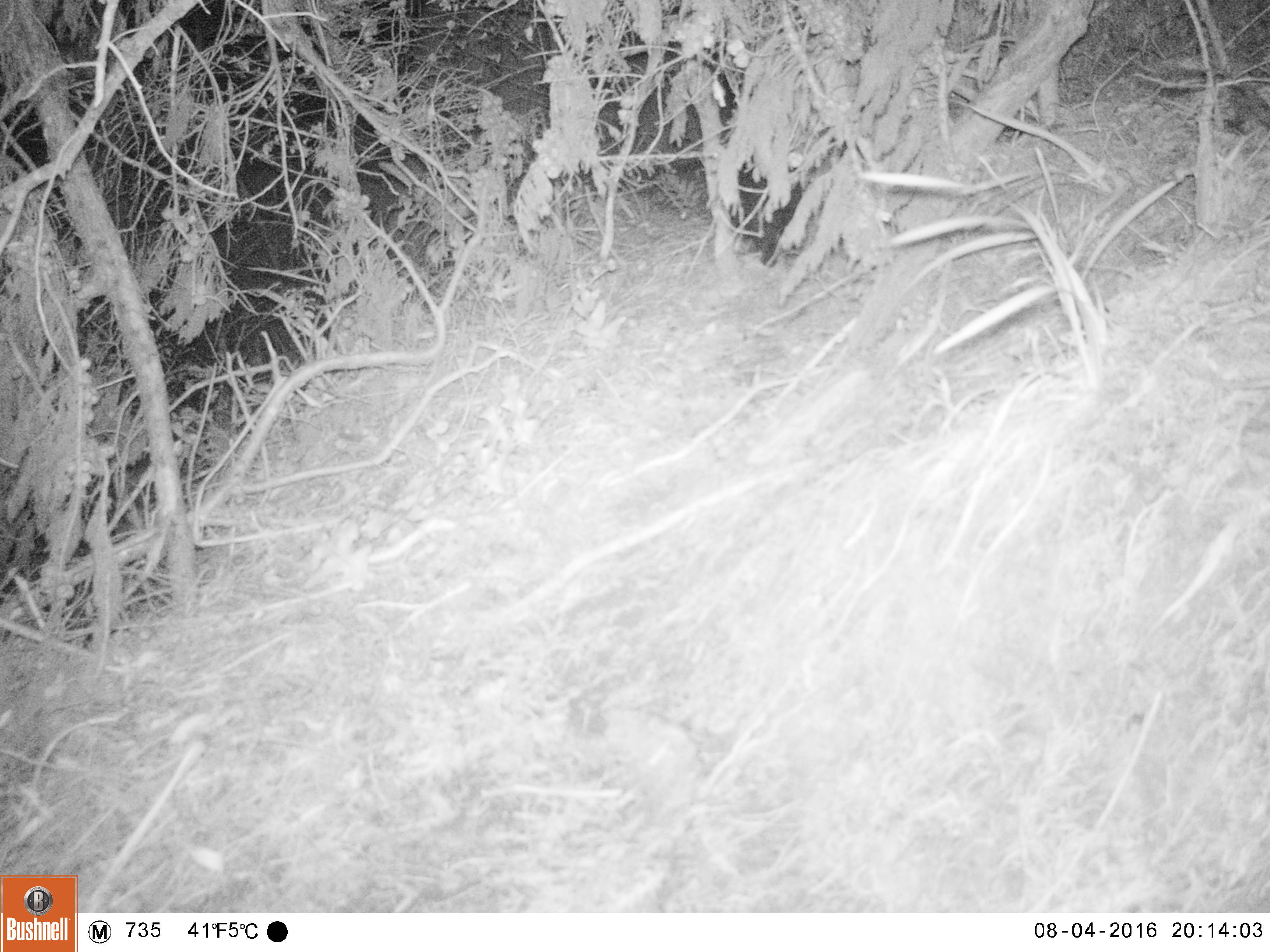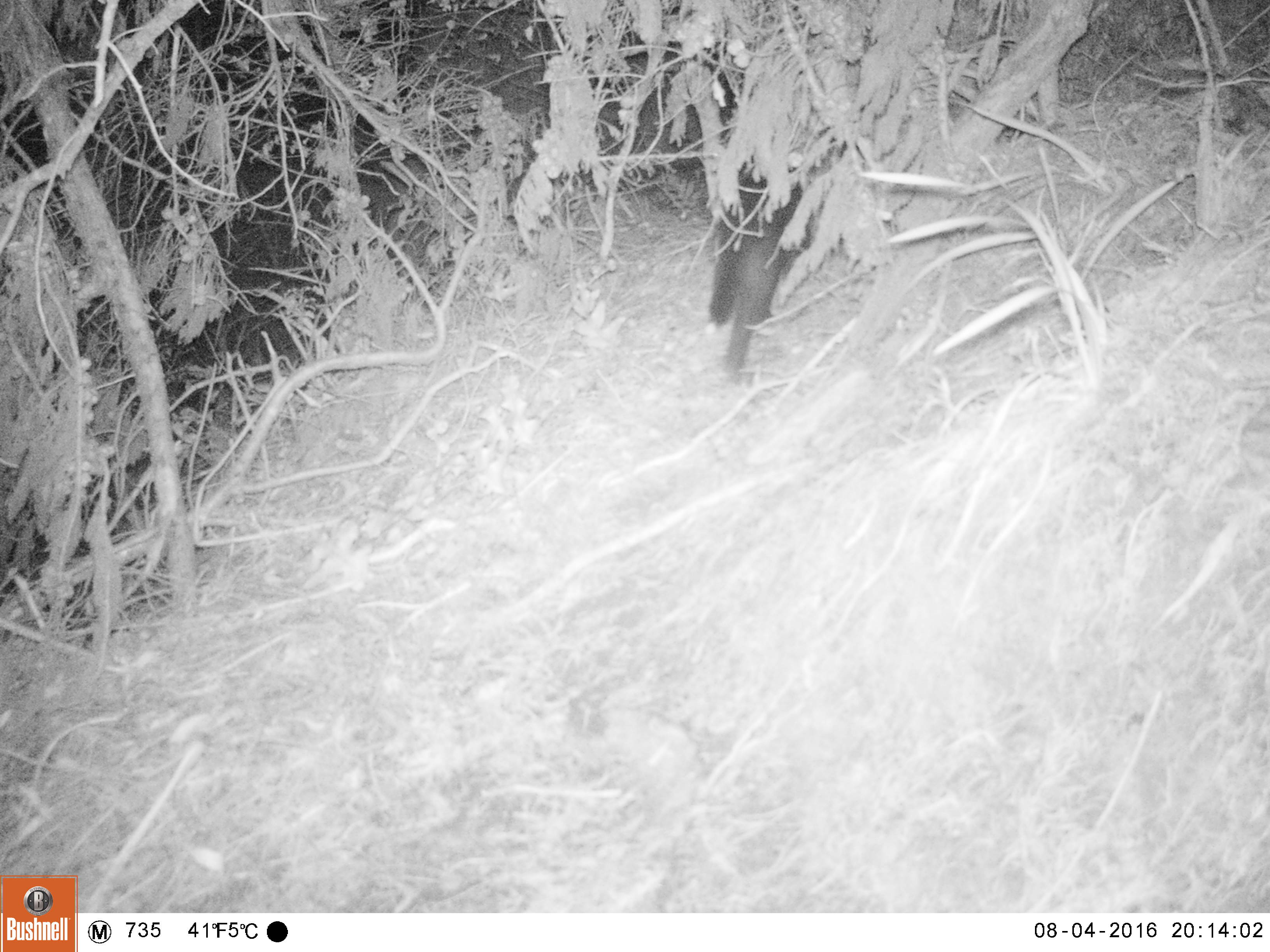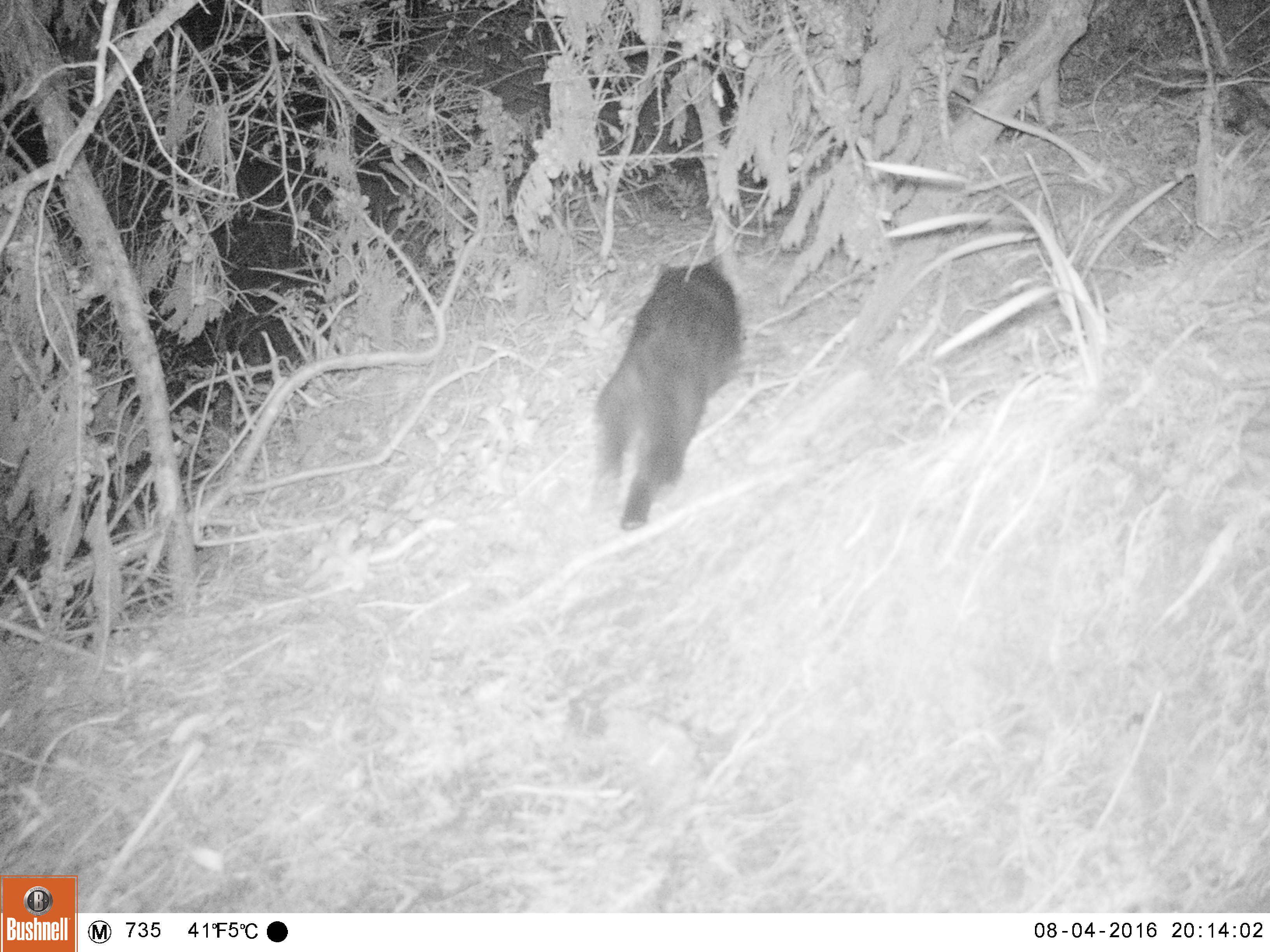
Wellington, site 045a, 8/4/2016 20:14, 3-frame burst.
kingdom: Animalia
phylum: Chordata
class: Mammalia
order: Carnivora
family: Felidae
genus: Felis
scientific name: Felis catus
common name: cat